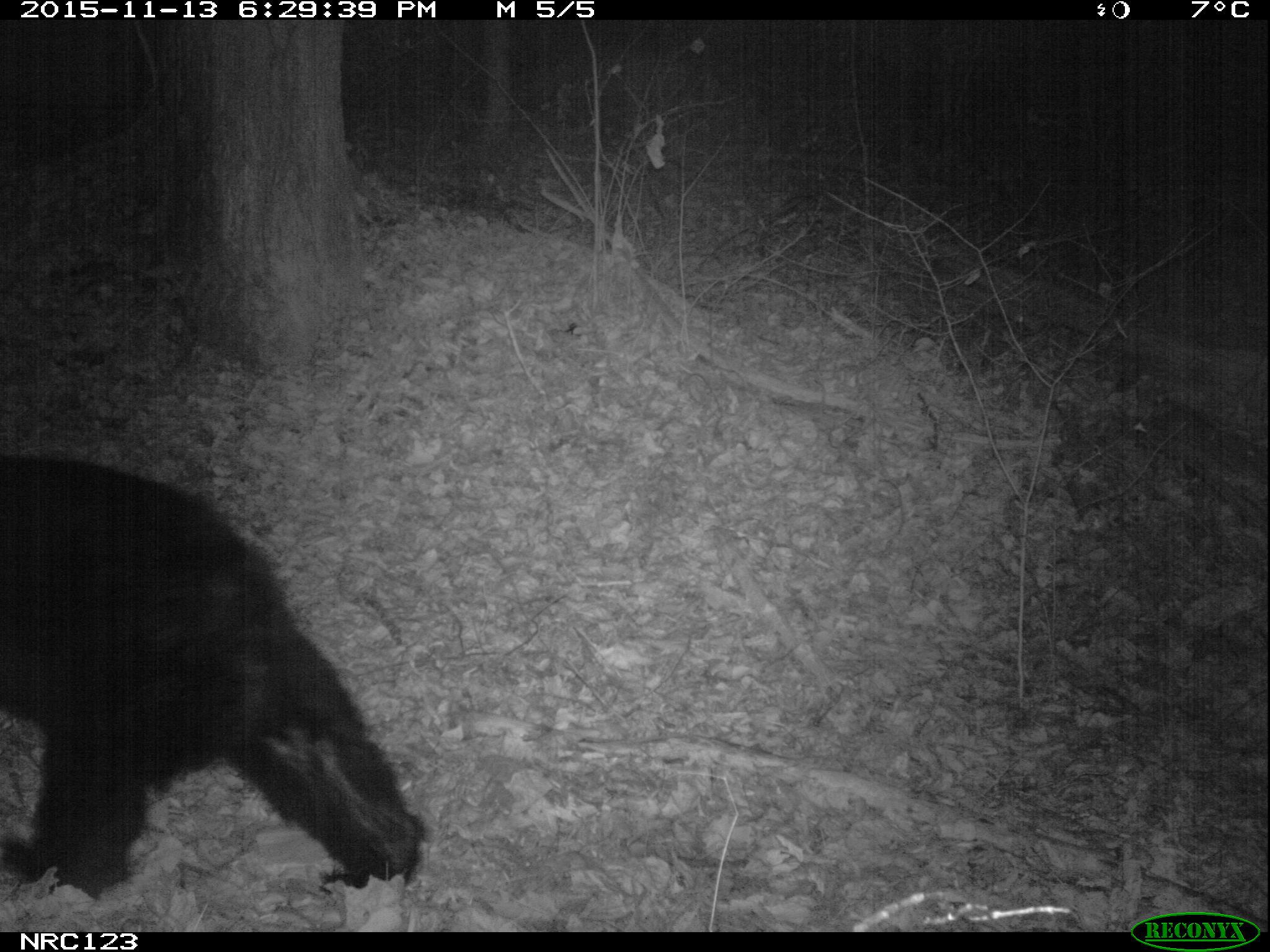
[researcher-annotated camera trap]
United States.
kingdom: Animalia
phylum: Chordata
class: Mammalia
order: Carnivora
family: Ursidae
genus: Ursus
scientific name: Ursus americanus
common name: american black bear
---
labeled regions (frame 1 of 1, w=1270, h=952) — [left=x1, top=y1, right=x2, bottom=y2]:
American Black Bear: [left=3, top=473, right=430, bottom=908]